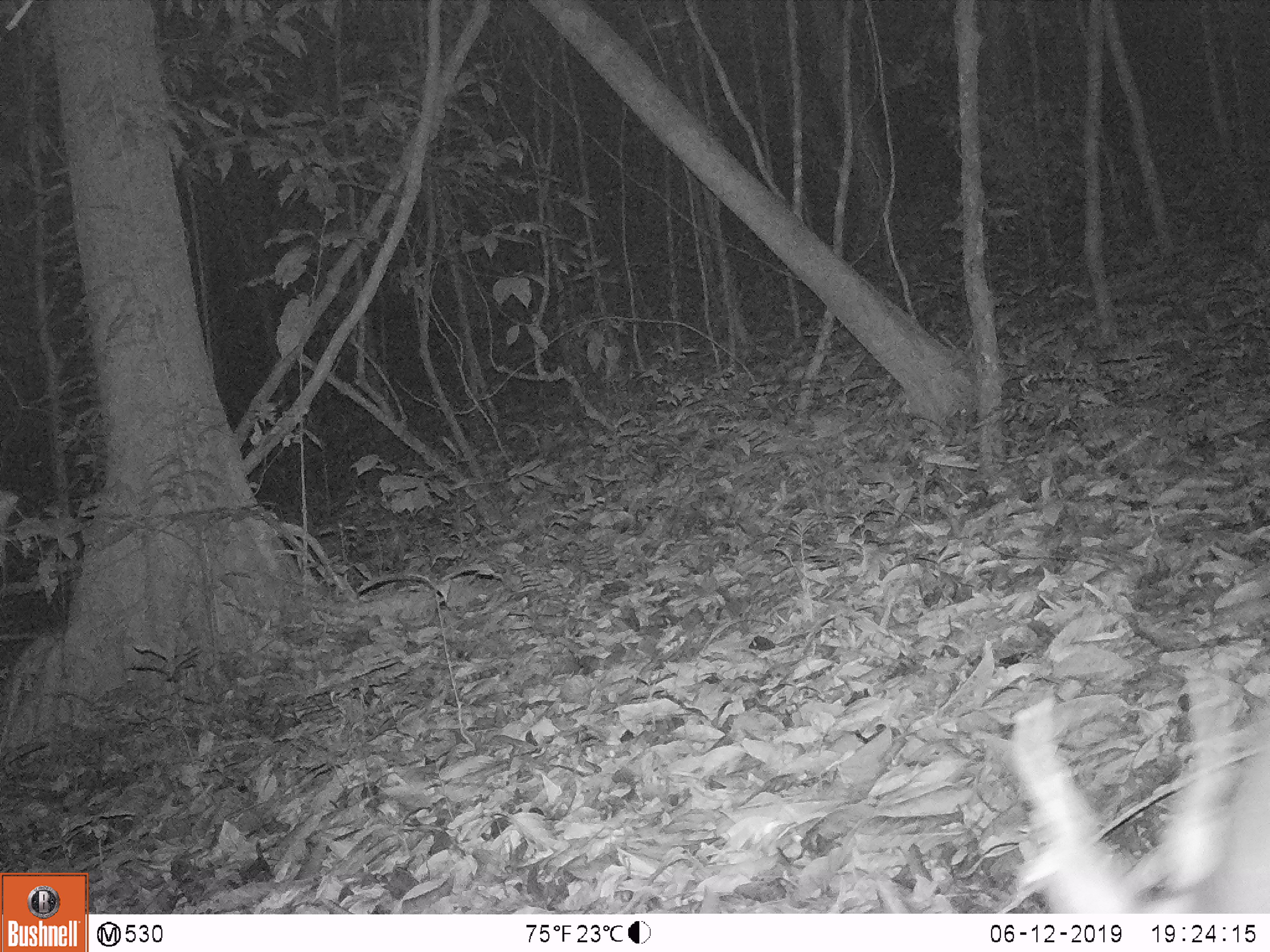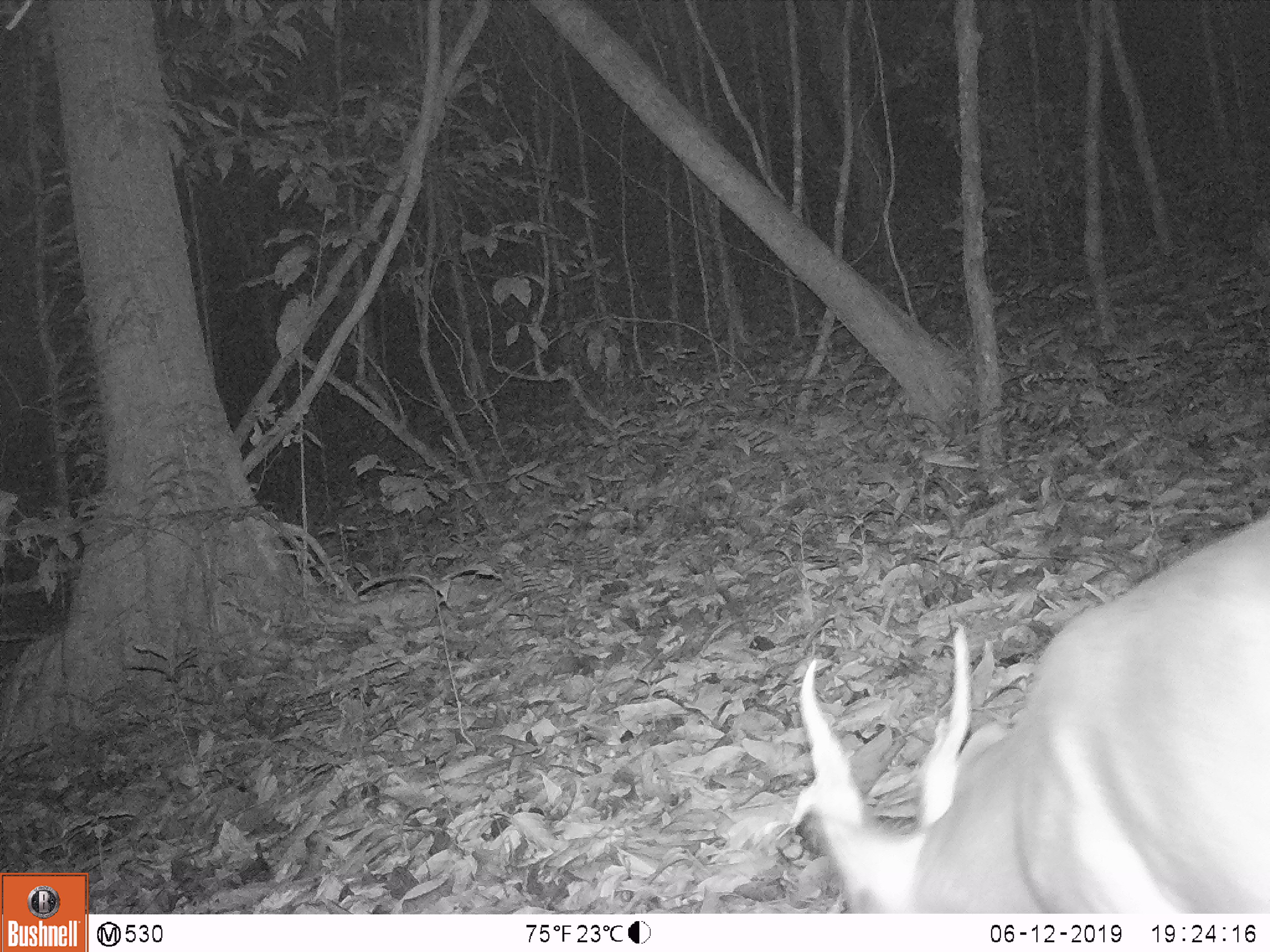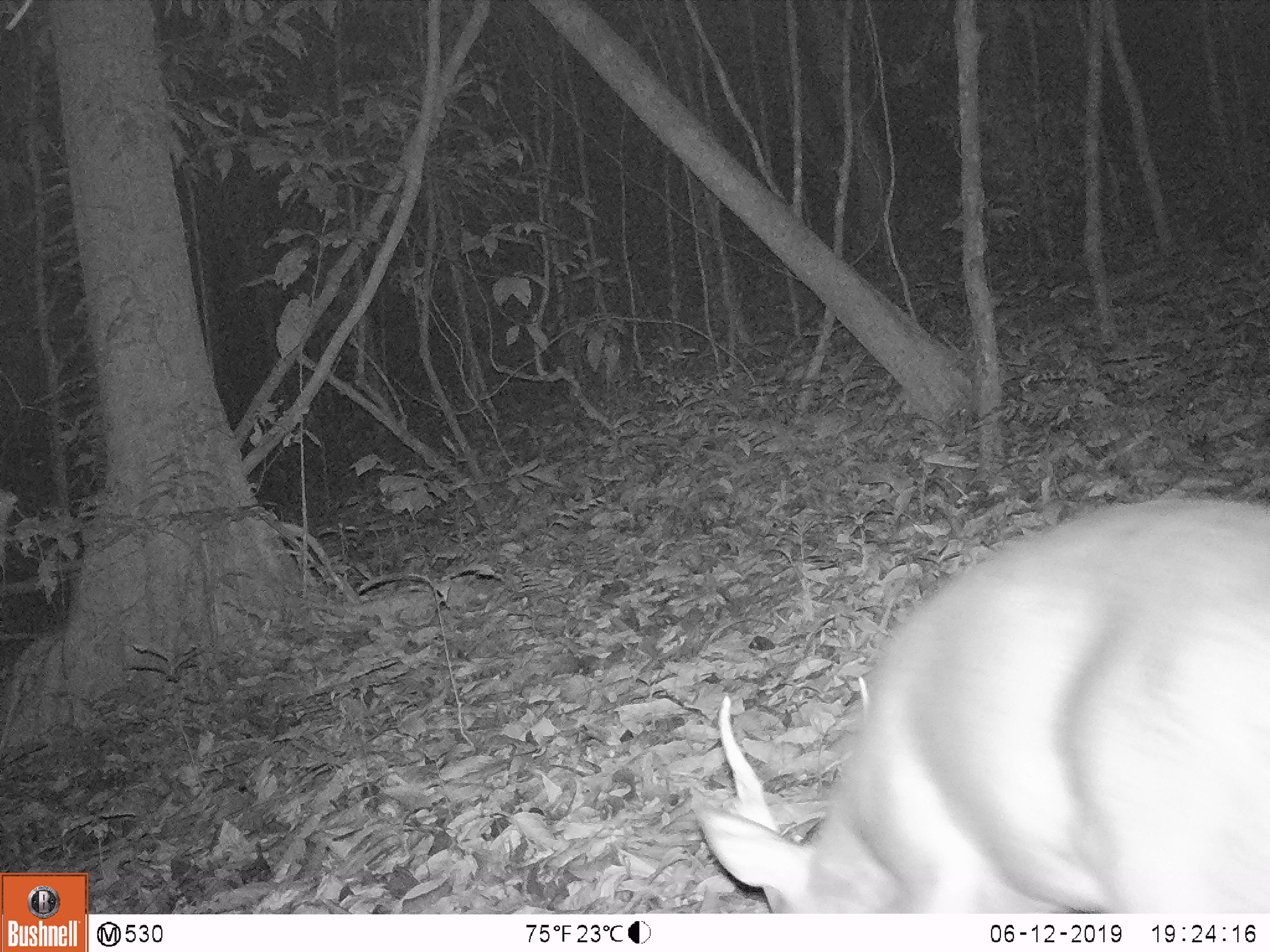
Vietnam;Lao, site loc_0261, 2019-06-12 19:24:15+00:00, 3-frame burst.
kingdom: Animalia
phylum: Chordata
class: Mammalia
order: Artiodactyla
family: Cervidae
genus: Muntiacus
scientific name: Muntiacus vuquangensis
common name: large-antlered muntjac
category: large antlered muntjac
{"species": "large antlered muntjac (large-antlered muntjac) (Muntiacus vuquangensis)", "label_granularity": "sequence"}